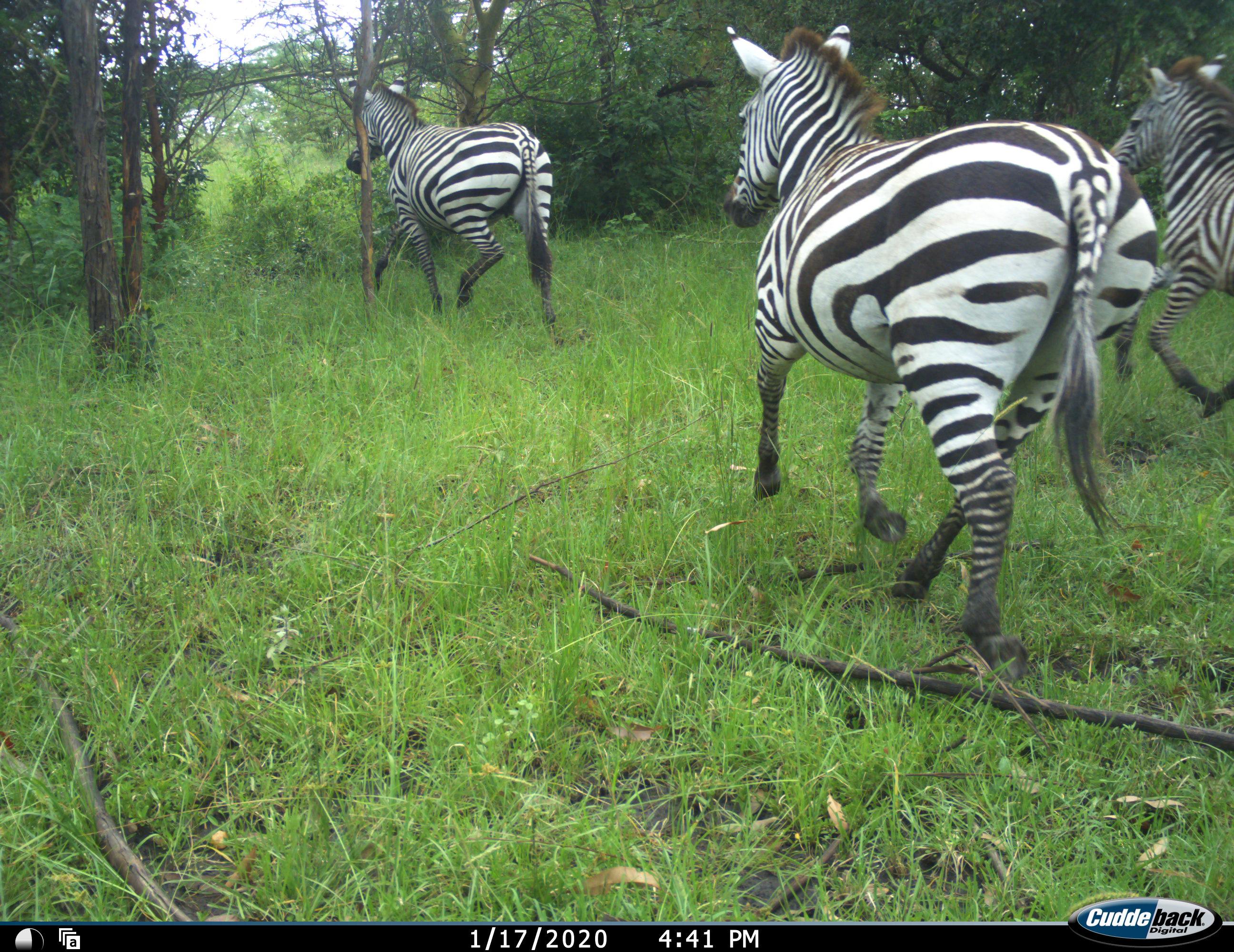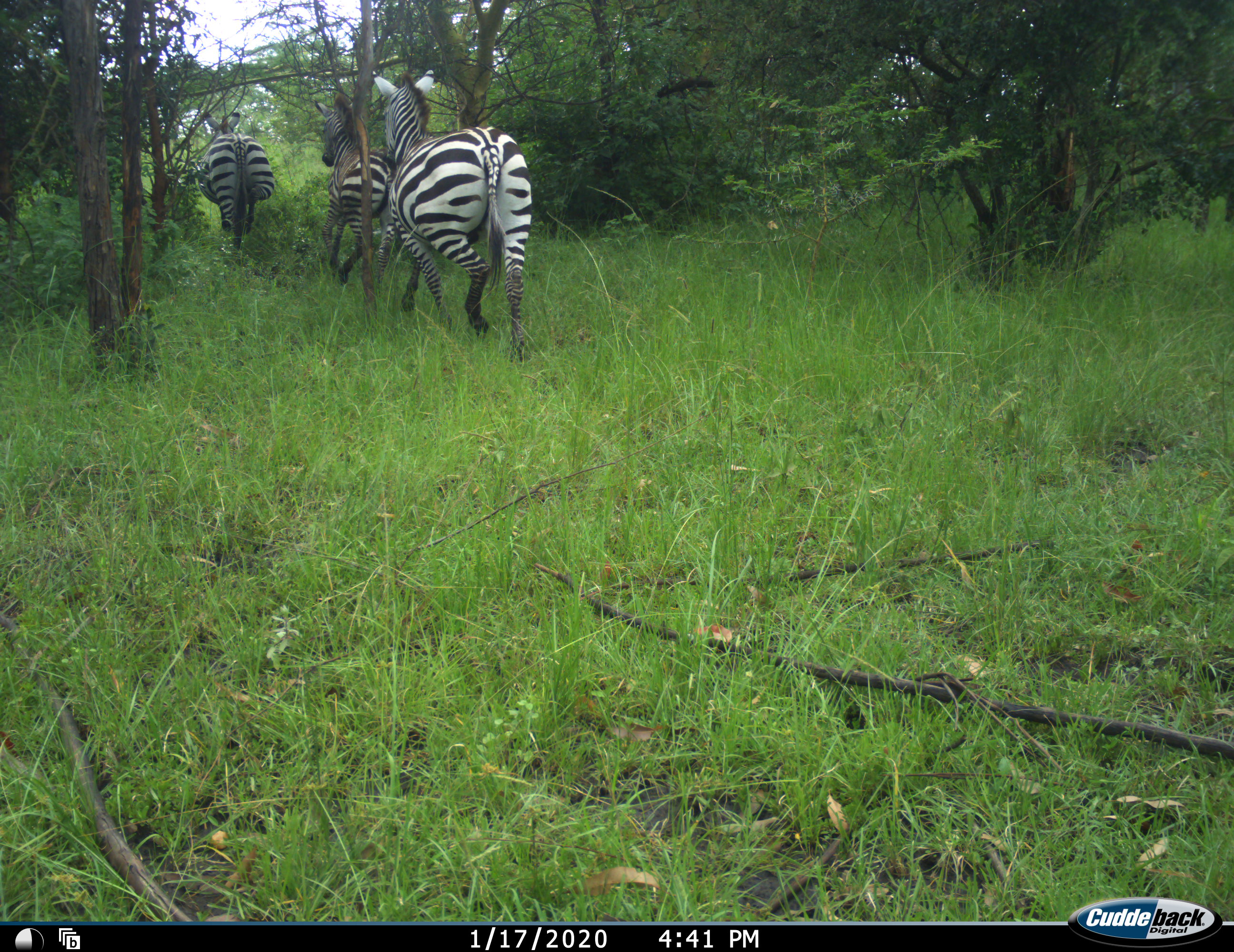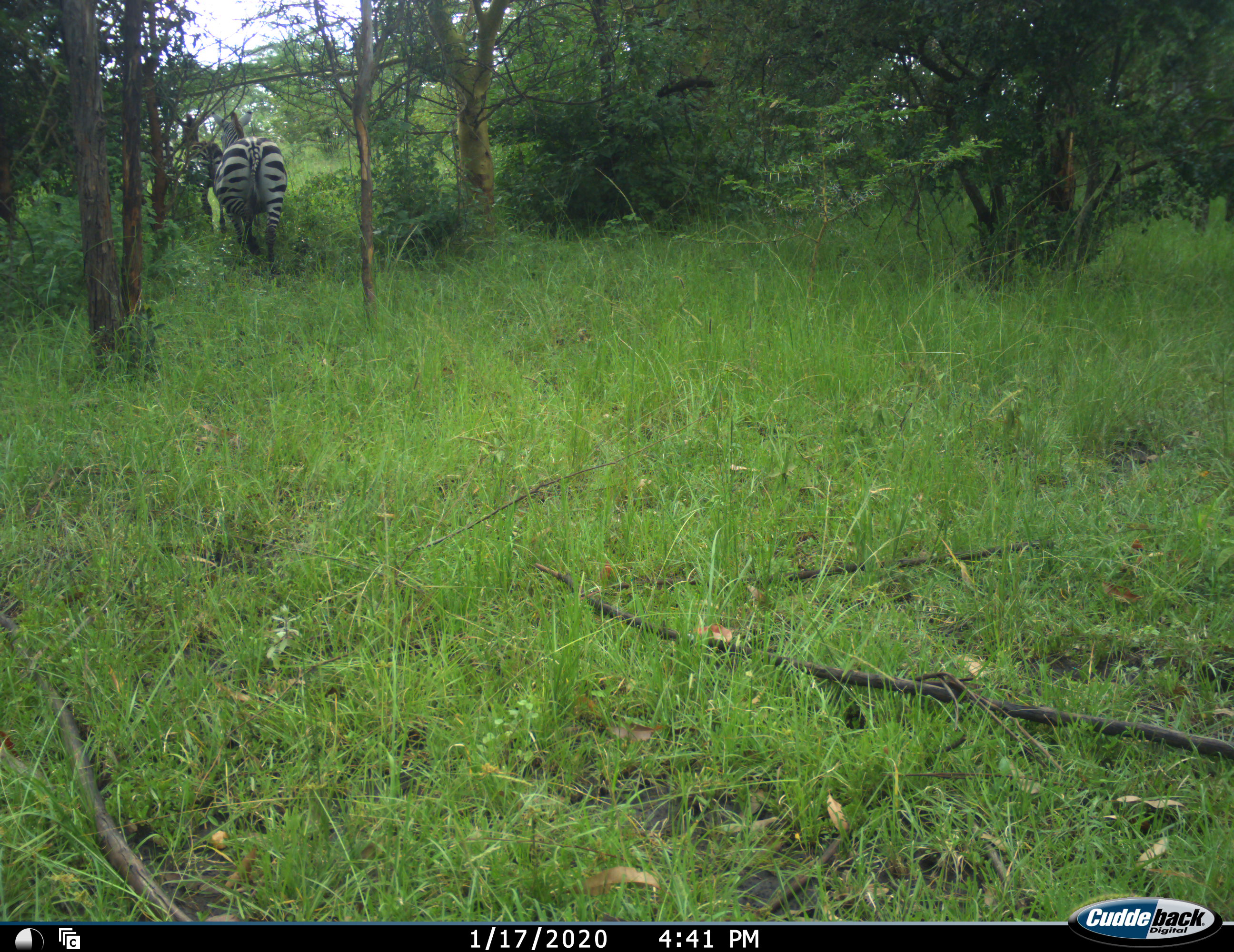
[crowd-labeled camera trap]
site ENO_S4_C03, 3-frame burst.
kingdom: Animalia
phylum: Chordata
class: Mammalia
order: Perissodactyla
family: Equidae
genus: Equus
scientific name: Equus quagga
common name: plains zebra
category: zebraplains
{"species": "zebraplains (plains zebra) (Equus quagga)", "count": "3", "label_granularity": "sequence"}